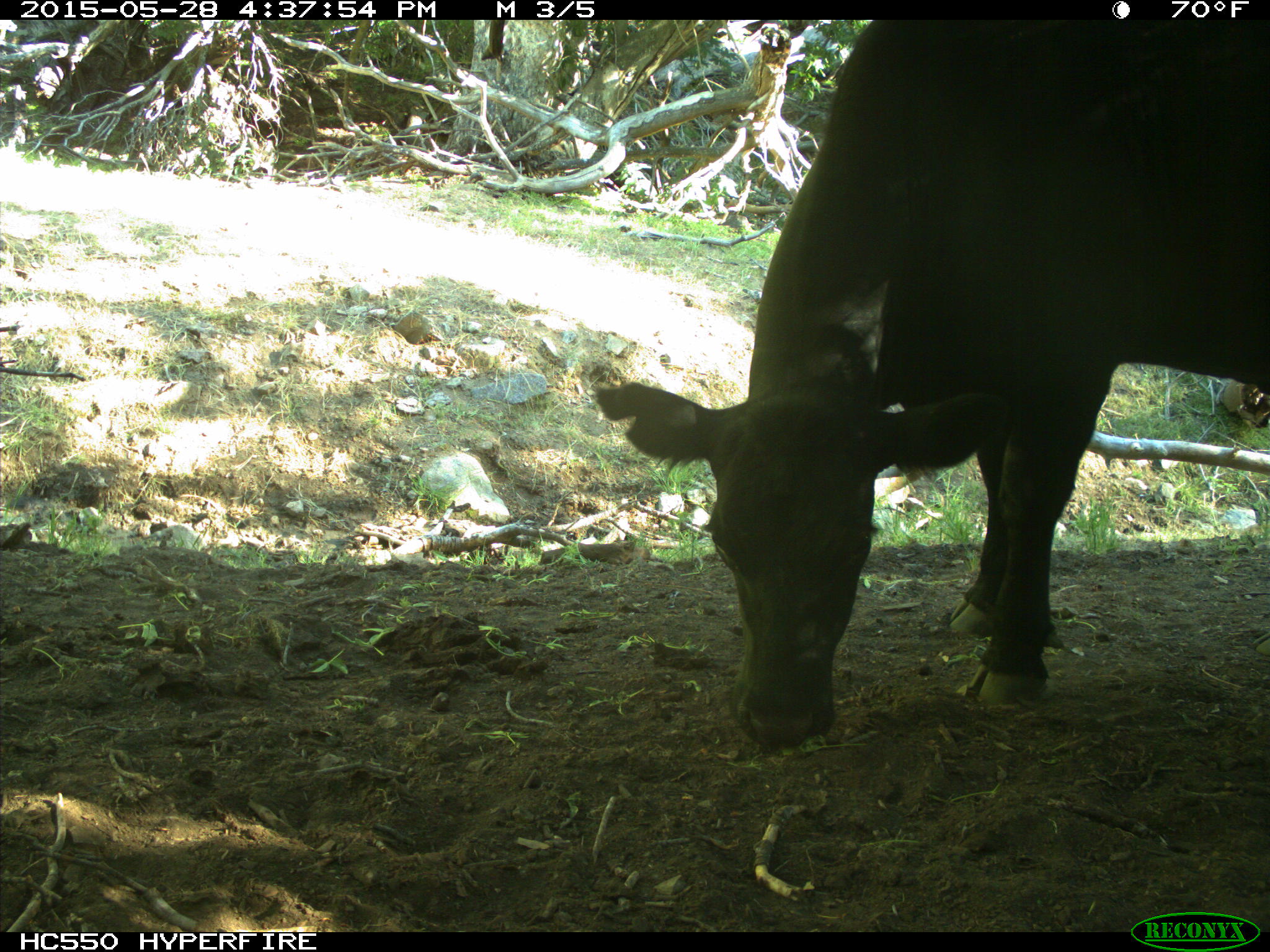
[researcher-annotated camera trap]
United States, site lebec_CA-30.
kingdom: Animalia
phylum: Chordata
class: Mammalia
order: Artiodactyla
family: Bovidae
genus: Bos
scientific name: Bos taurus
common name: domestic cow